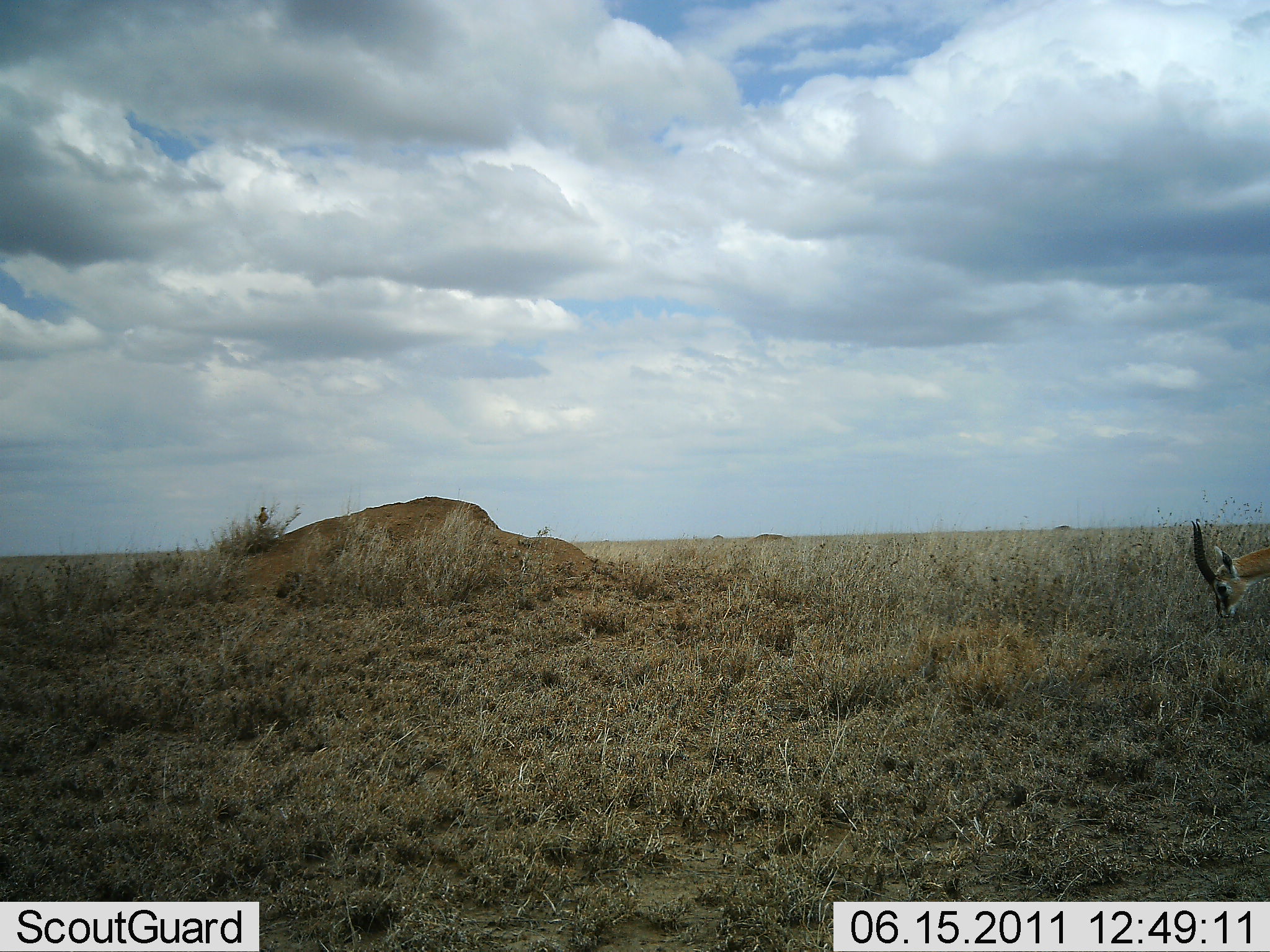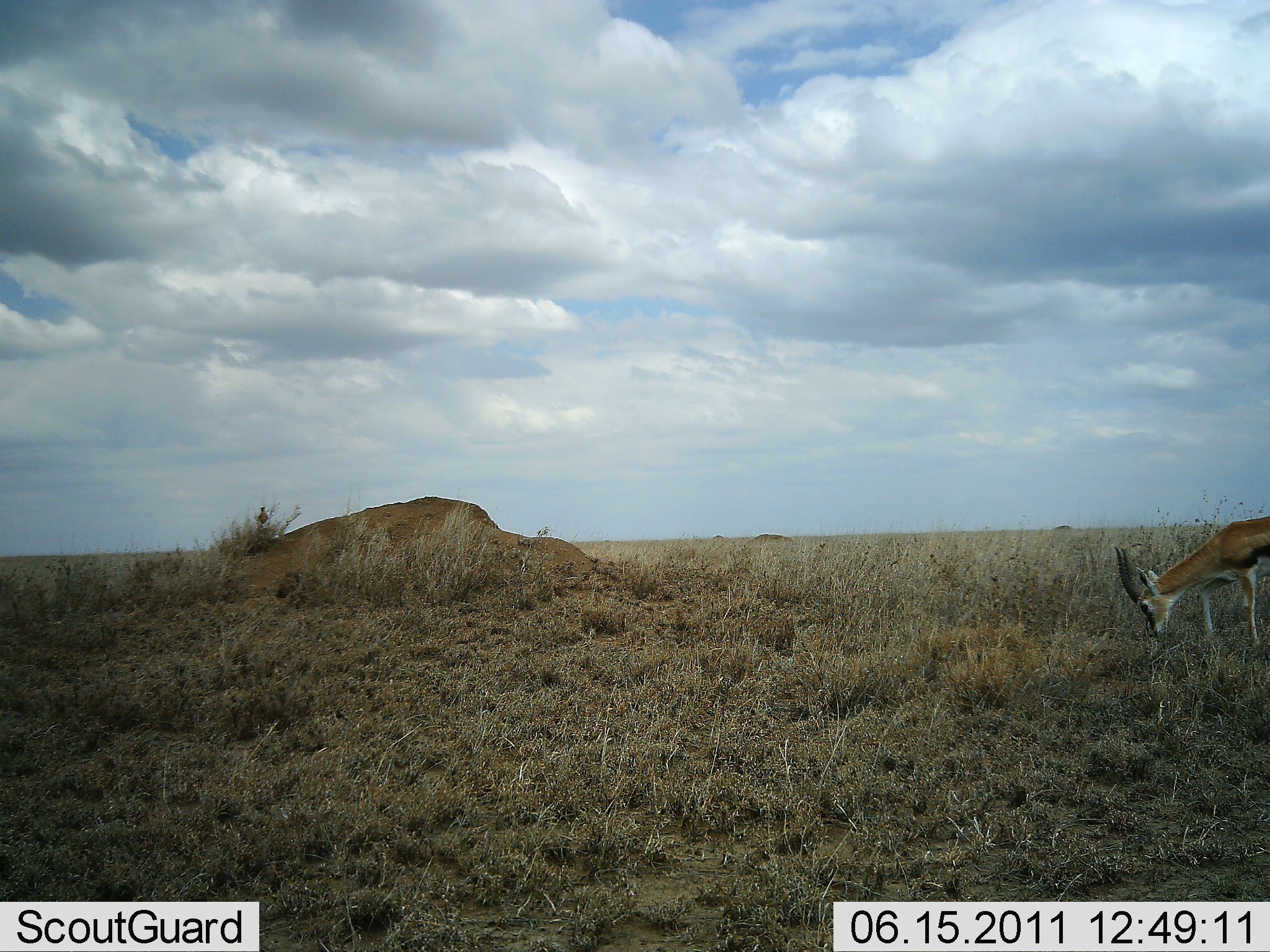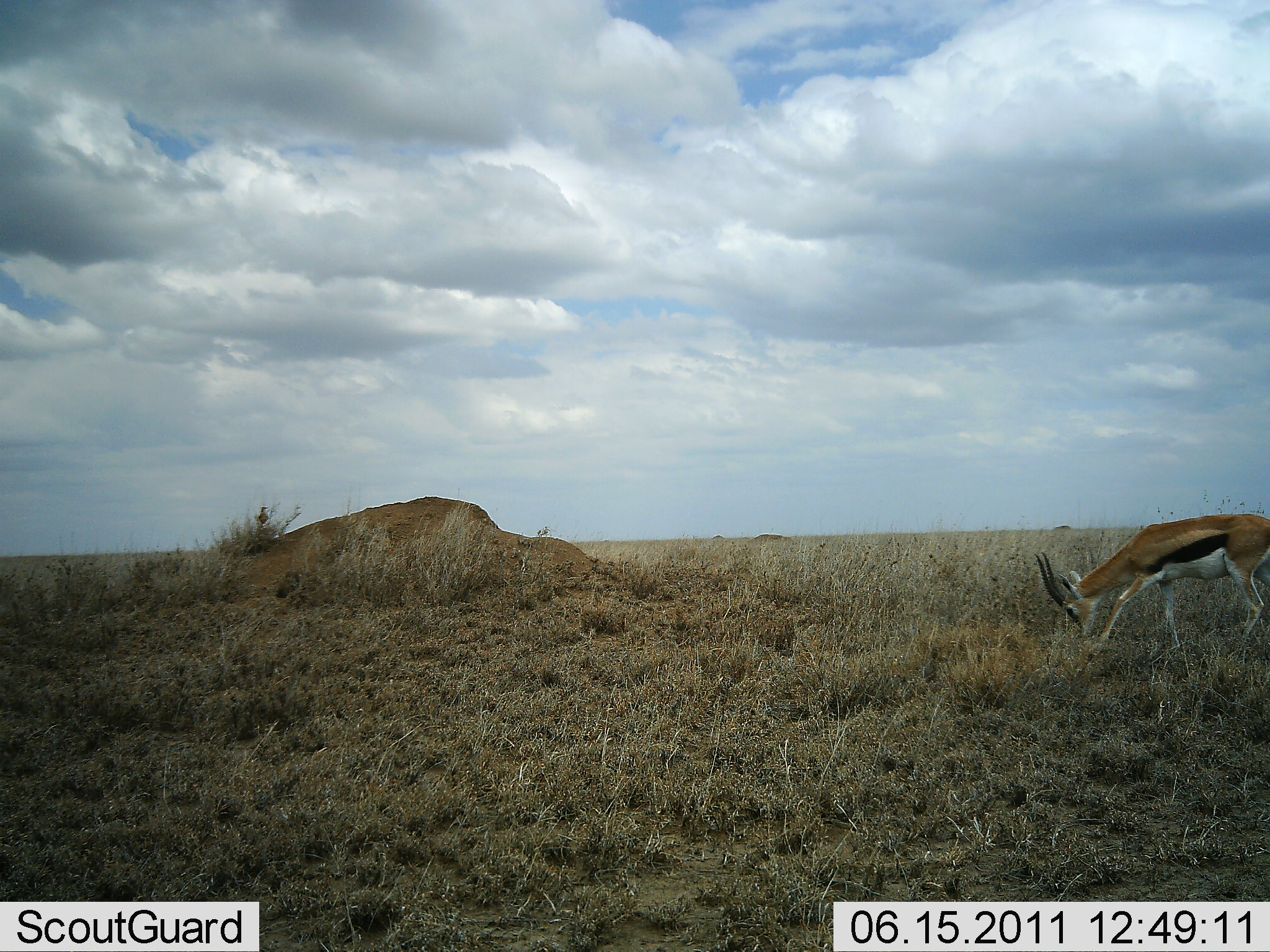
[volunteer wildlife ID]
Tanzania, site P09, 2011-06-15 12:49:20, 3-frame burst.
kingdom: Animalia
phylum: Chordata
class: Mammalia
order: Artiodactyla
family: Bovidae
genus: Eudorcas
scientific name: Eudorcas thomsonii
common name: thomson's gazelle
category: gazellethomsons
Gazellethomsons (thomson's gazelle) (Eudorcas thomsonii), count 1. Behavior (volunteer vote fractions): standing 7%, resting 0%, moving 50%, interacting 0%. Young present (vote fraction): 0%. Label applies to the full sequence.